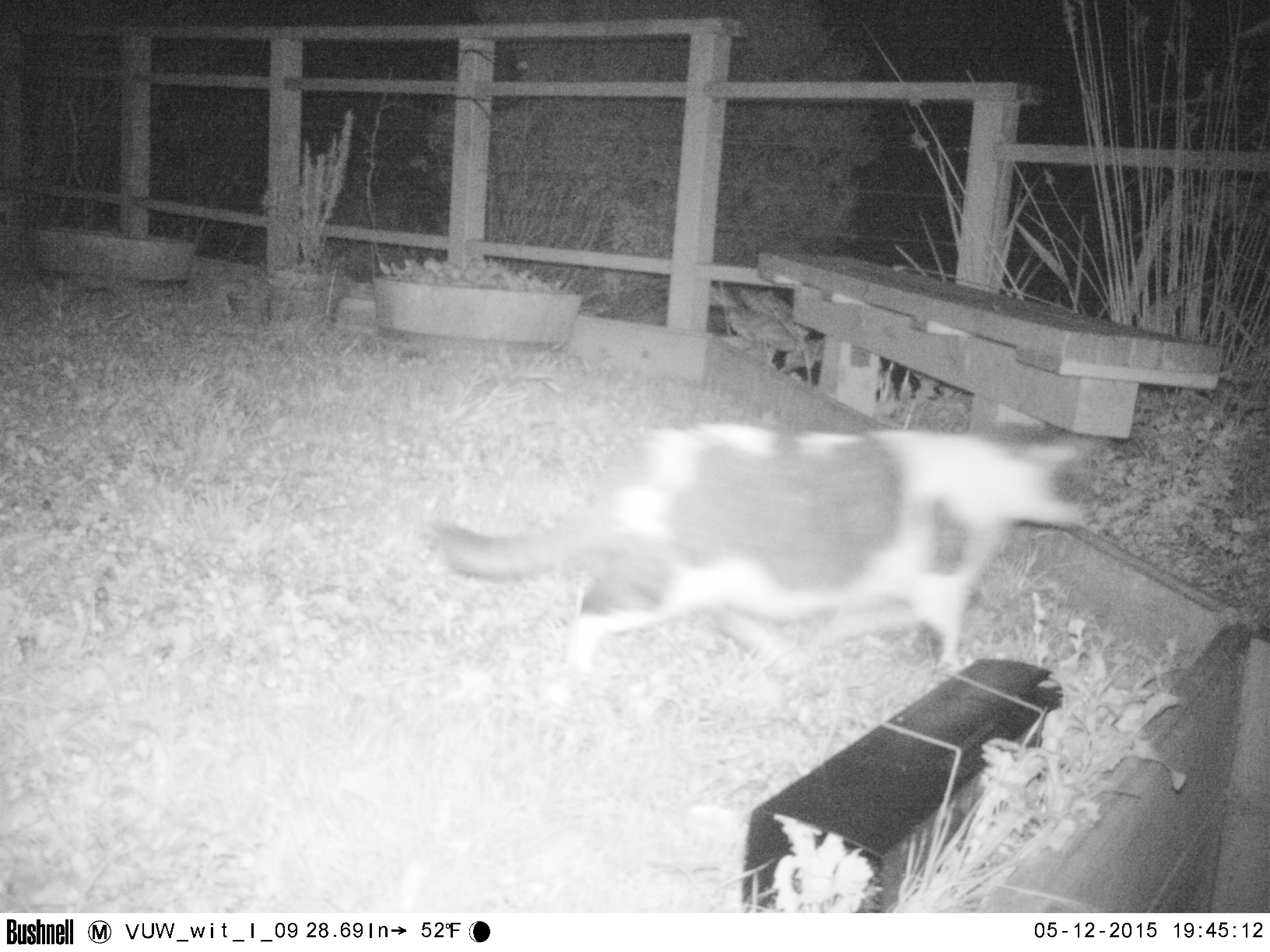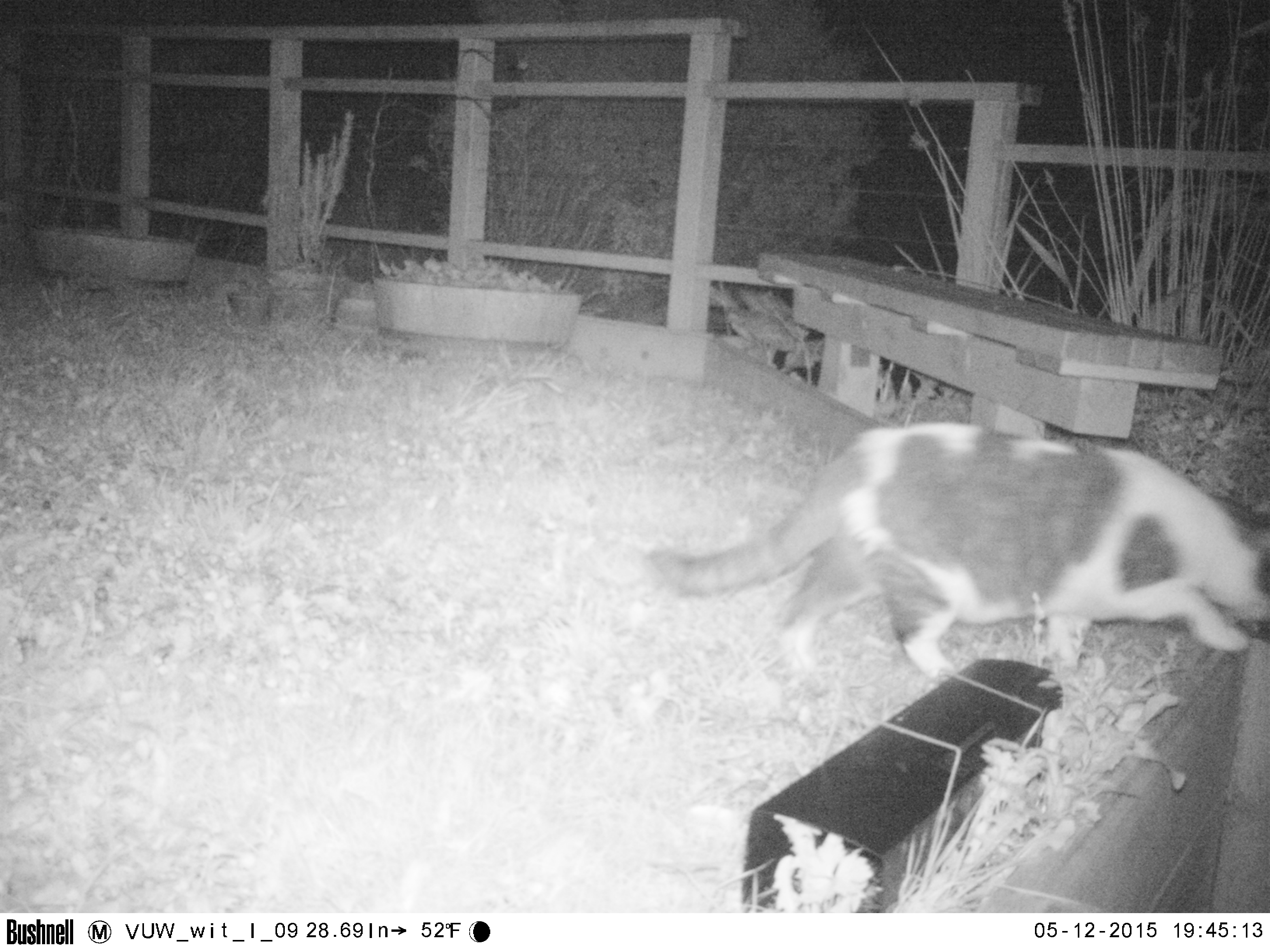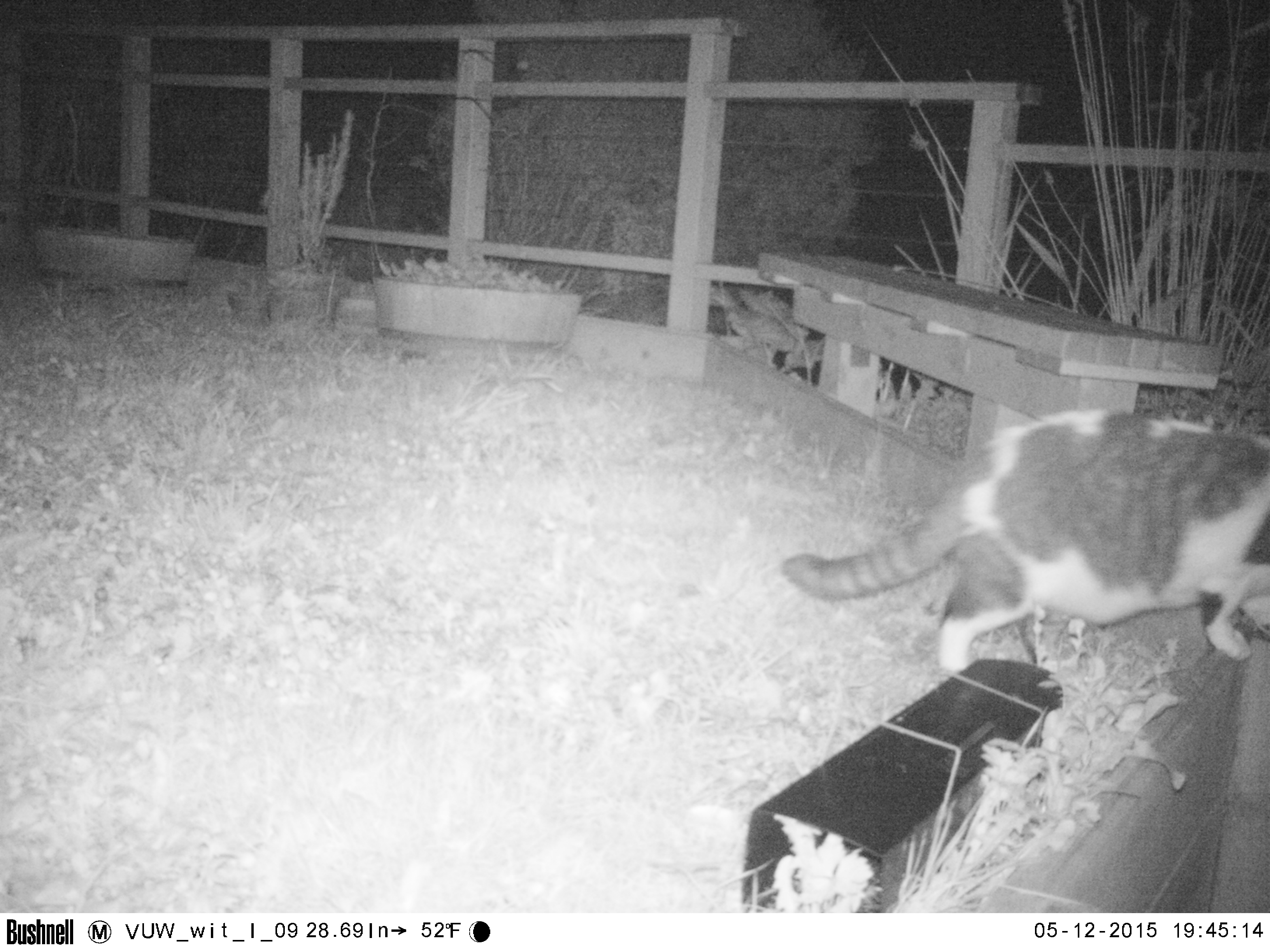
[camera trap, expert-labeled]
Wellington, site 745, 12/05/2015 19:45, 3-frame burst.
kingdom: Animalia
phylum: Chordata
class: Mammalia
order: Carnivora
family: Felidae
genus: Felis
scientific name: Felis catus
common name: cat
Cat (Felis catus).